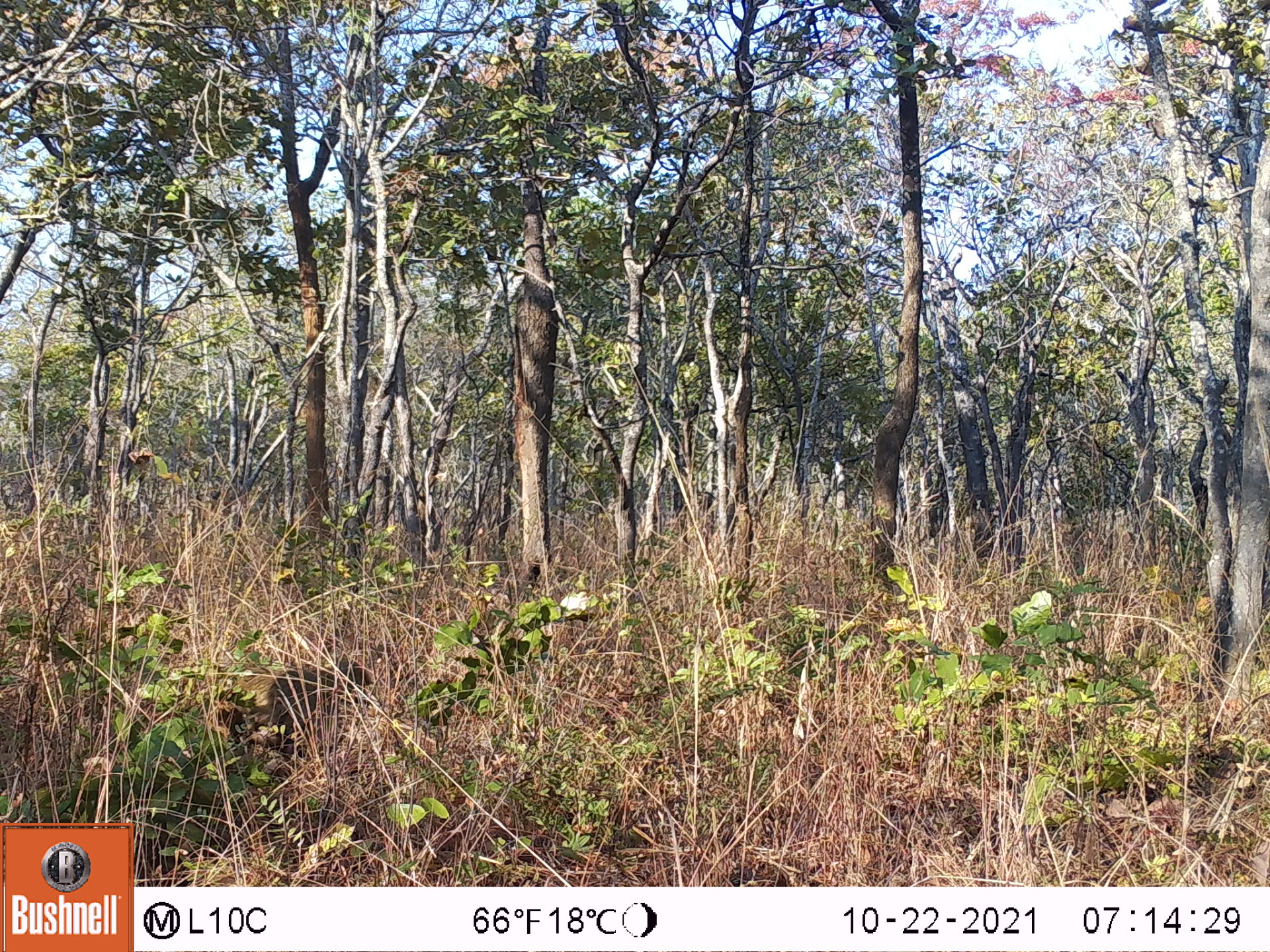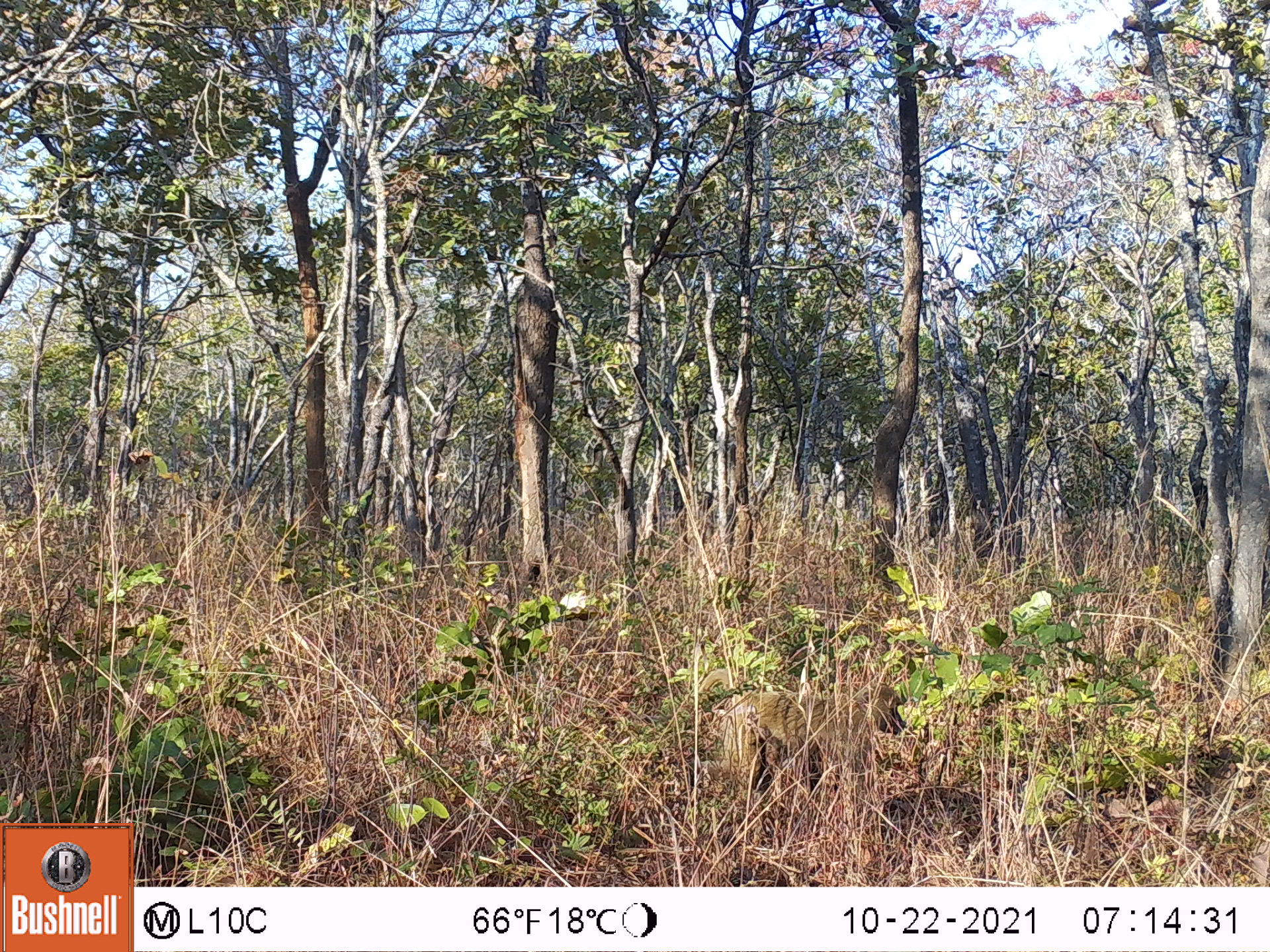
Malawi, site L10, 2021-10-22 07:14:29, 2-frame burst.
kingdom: Animalia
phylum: Chordata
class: Mammalia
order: Primates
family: Cercopithecidae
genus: Papio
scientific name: Papio cynocephalus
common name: yellow baboon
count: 1